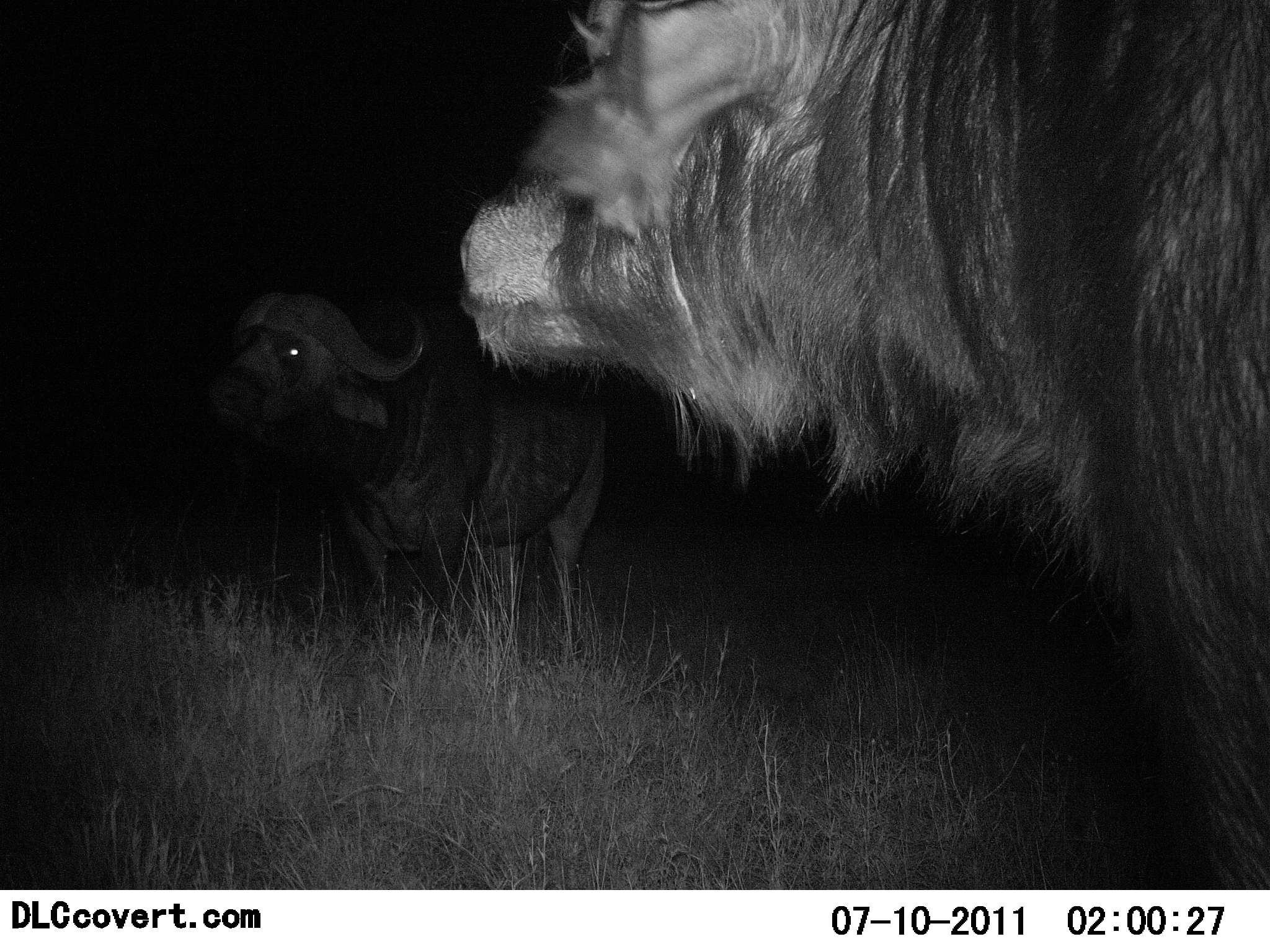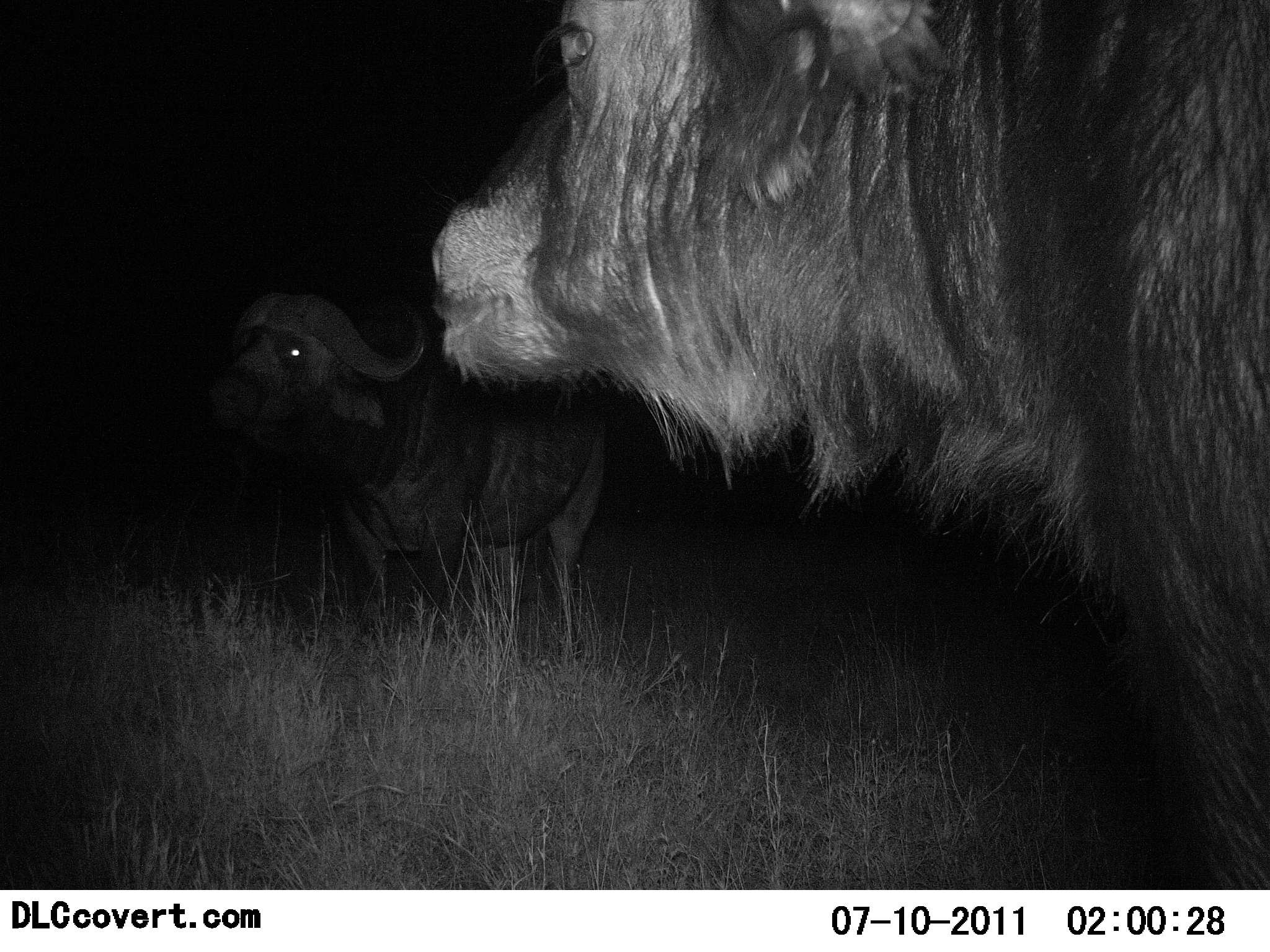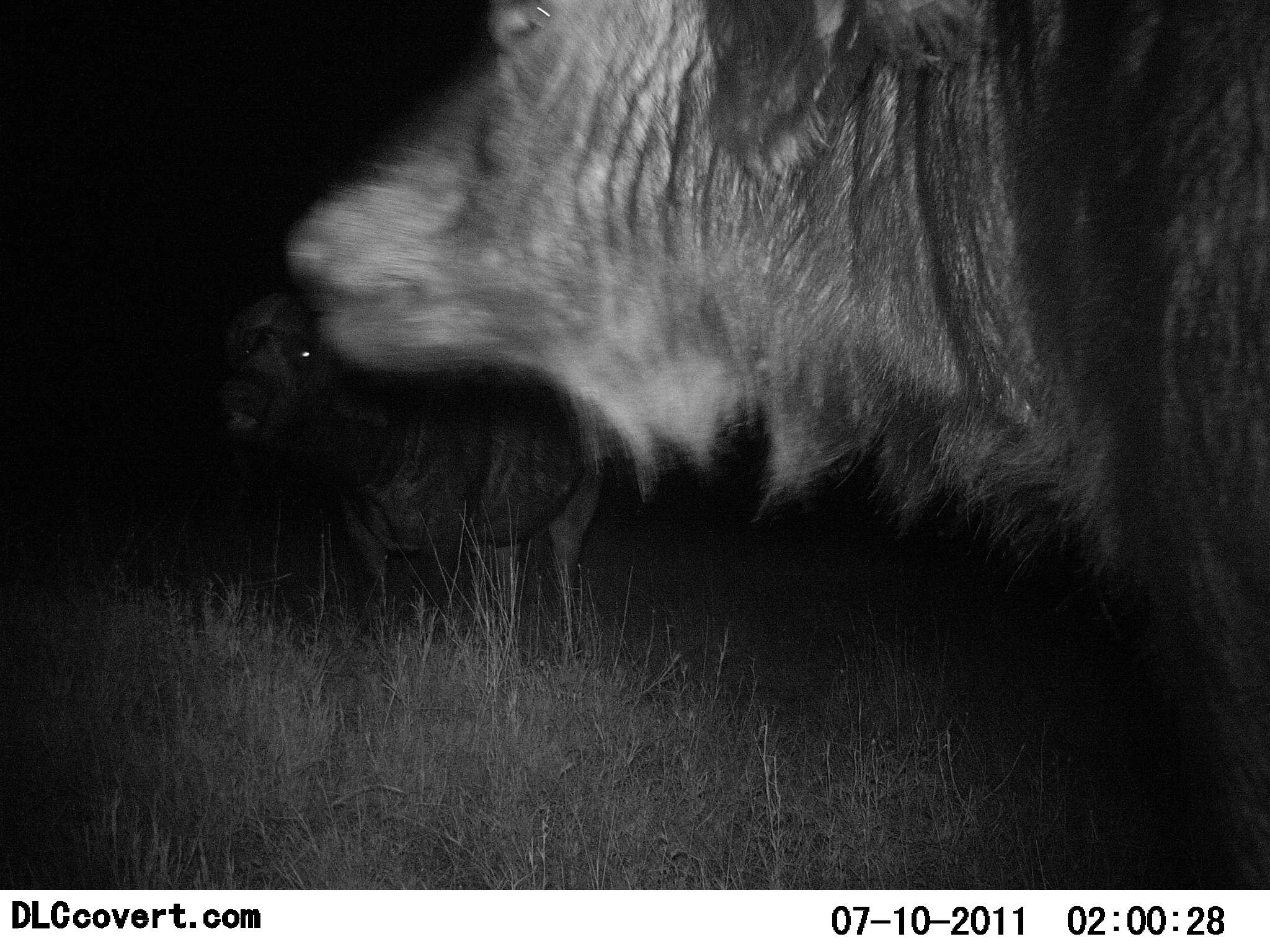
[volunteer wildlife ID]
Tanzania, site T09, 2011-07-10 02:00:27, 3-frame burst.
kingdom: Animalia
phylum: Chordata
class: Mammalia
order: Artiodactyla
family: Bovidae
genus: Syncerus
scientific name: Syncerus caffer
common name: cape buffalo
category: buffalo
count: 2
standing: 91%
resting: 0%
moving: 0%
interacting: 9%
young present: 0%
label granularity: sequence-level